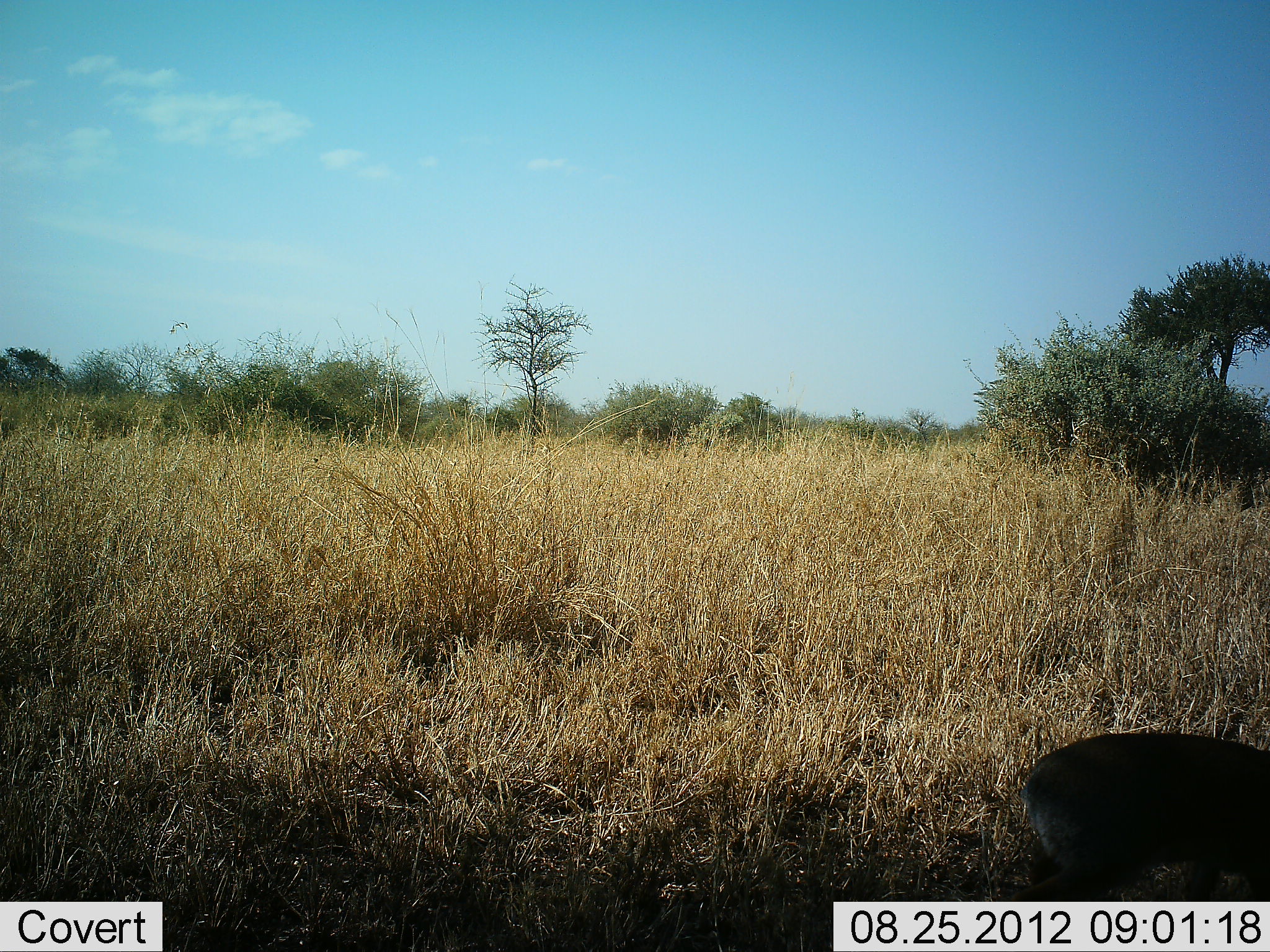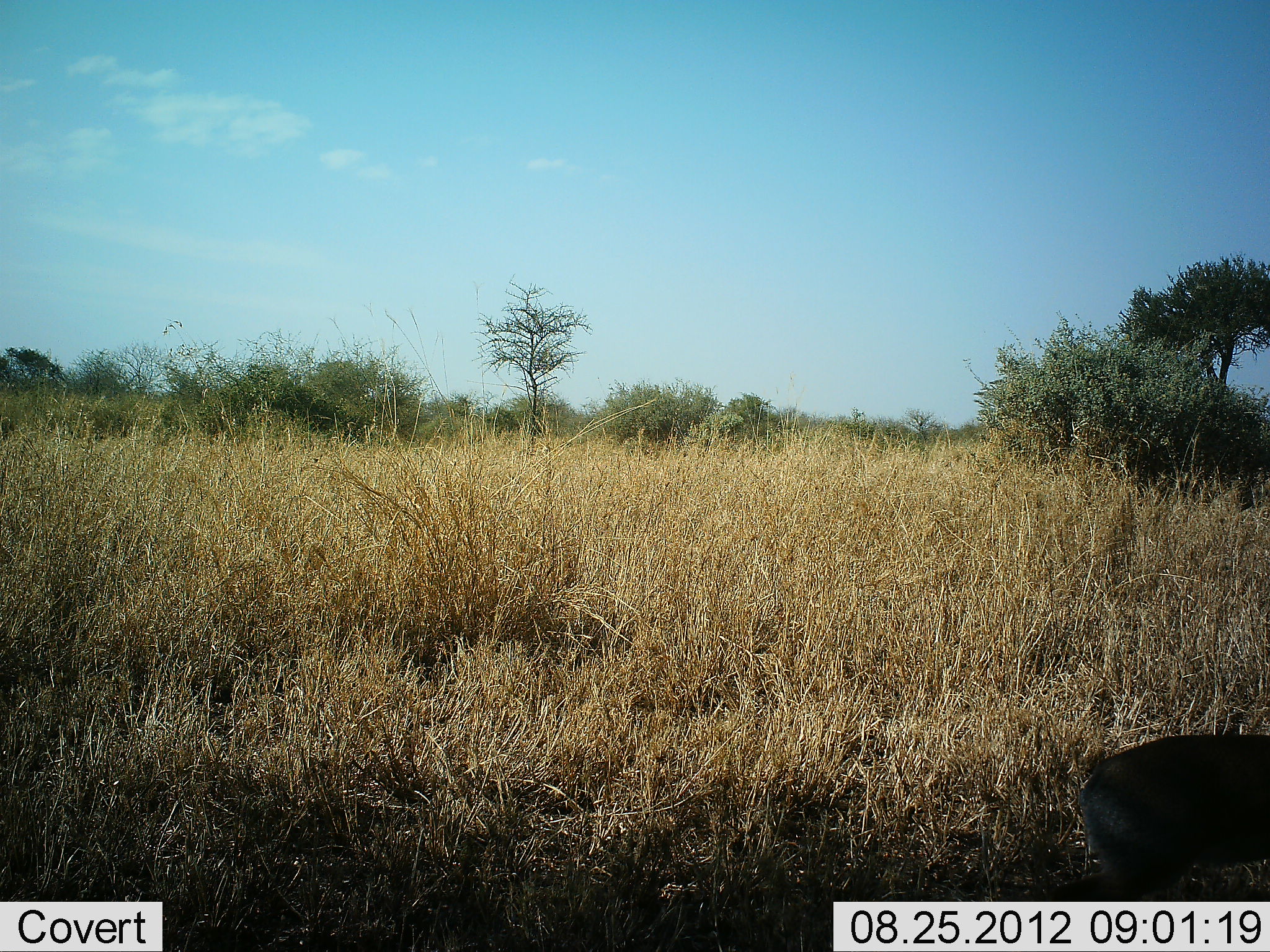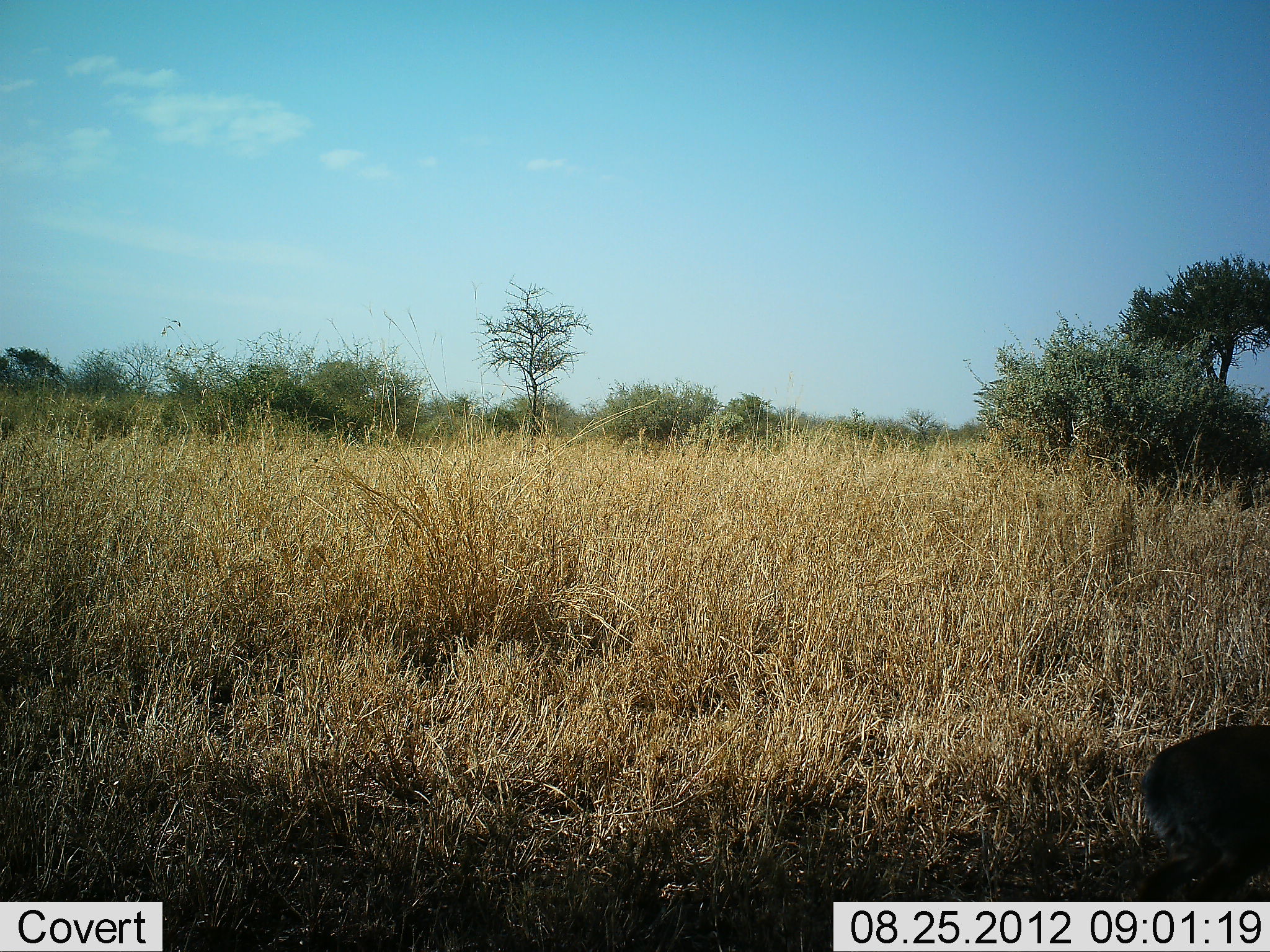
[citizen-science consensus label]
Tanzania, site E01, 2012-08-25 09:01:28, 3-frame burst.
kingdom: Animalia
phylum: Chordata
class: Mammalia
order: Artiodactyla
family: Bovidae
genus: Madoqua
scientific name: Madoqua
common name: dikdik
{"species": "dikdik (Madoqua)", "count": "1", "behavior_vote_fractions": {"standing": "17%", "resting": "0%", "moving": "83%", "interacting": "0%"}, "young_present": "0%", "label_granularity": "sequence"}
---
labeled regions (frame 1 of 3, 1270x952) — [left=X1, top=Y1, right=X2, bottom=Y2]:
animal: [left=1019, top=732, right=1270, bottom=901]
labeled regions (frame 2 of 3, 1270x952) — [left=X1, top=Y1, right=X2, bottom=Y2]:
animal: [left=1059, top=732, right=1270, bottom=901]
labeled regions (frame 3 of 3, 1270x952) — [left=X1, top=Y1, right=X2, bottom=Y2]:
animal: [left=1139, top=723, right=1270, bottom=901]